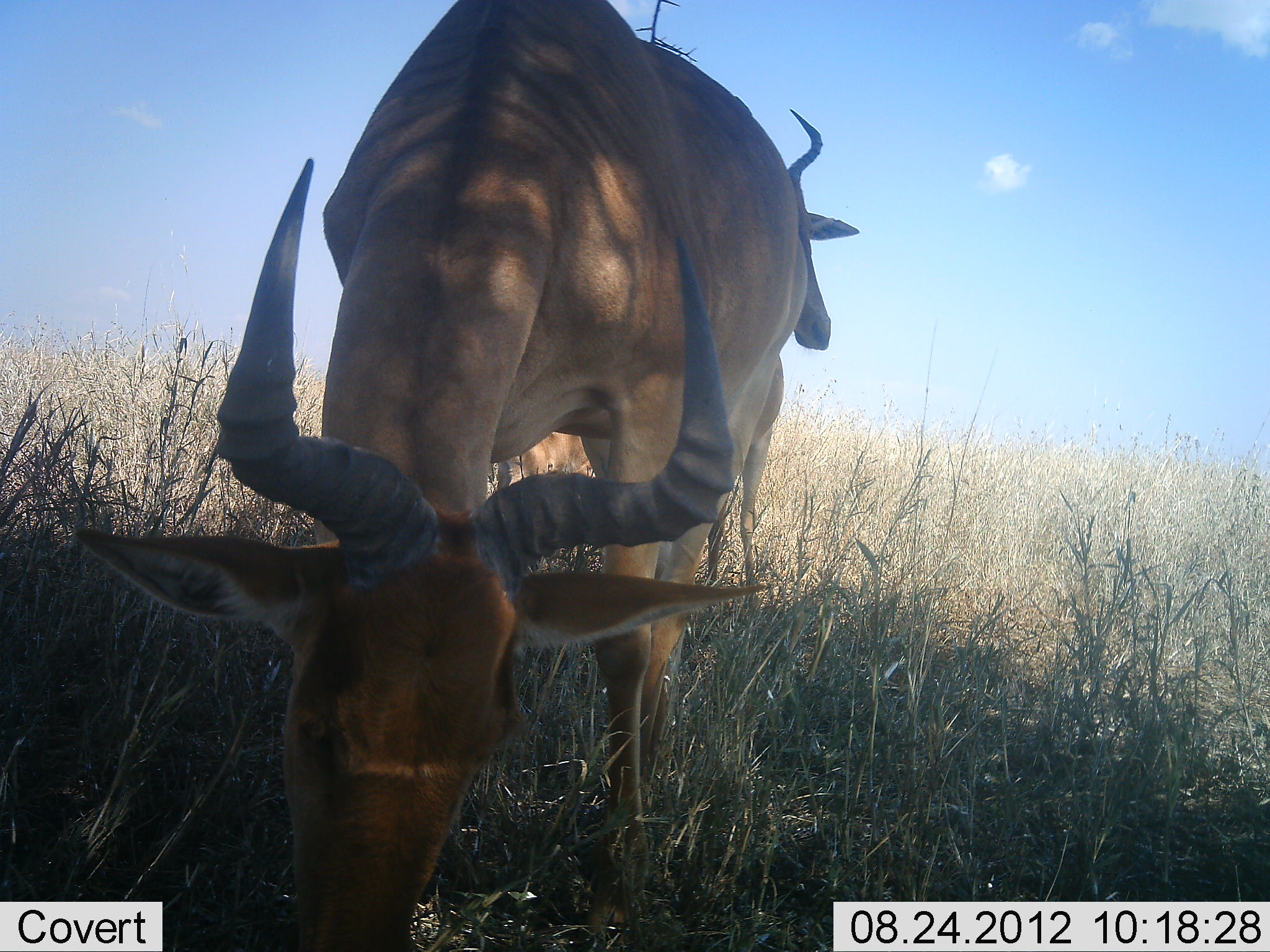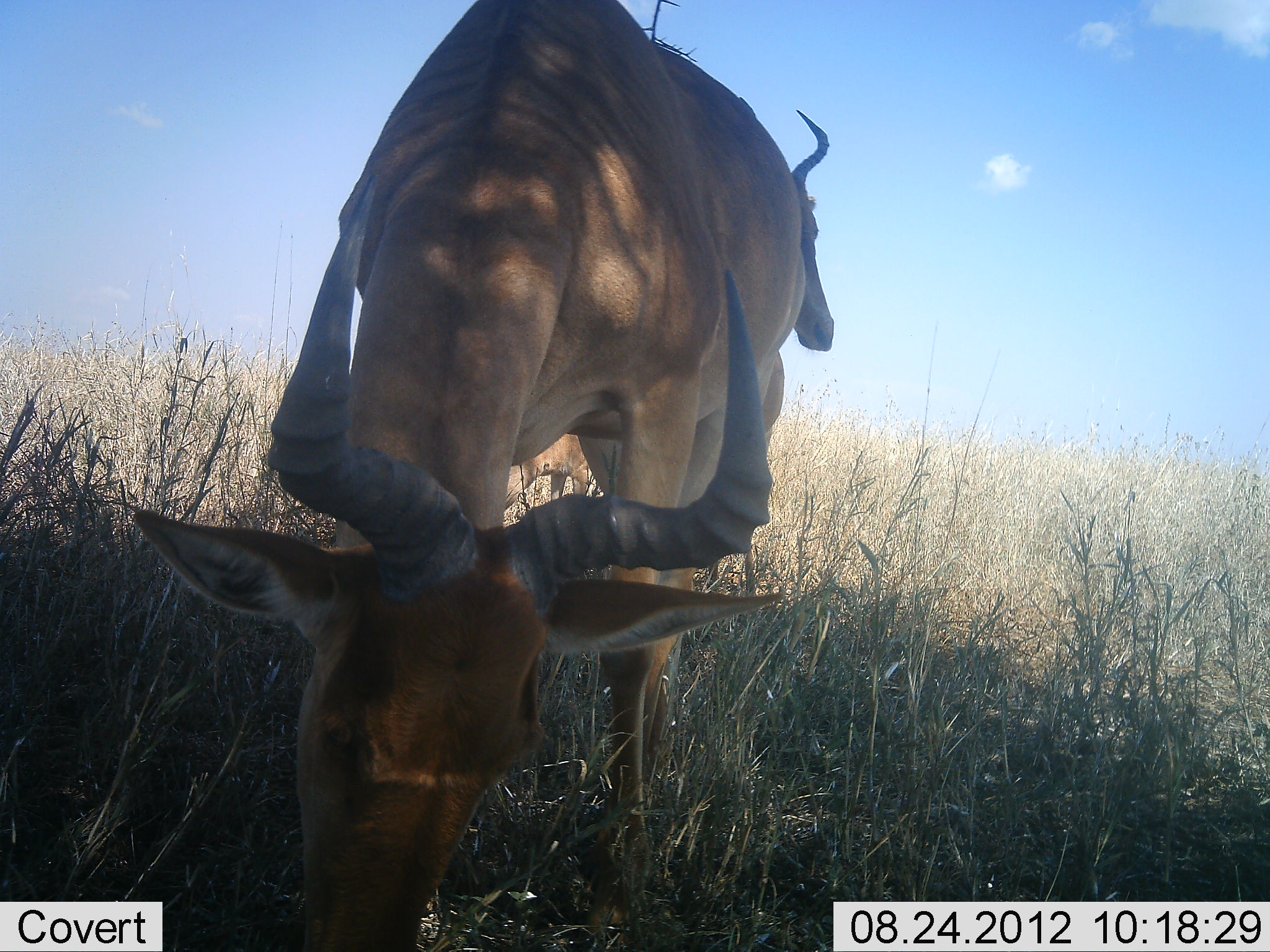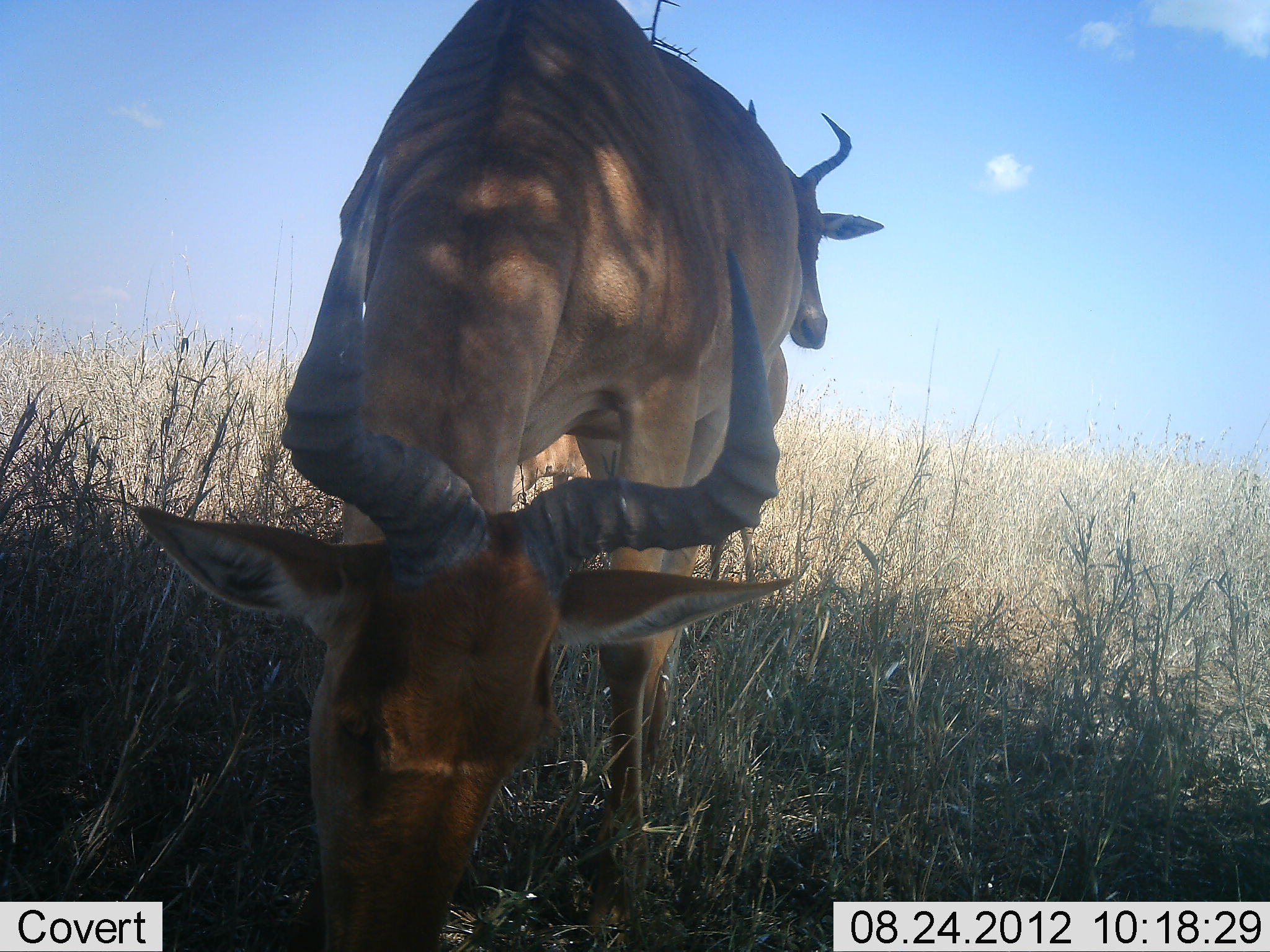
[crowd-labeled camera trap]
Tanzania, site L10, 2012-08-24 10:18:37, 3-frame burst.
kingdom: Animalia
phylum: Chordata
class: Mammalia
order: Artiodactyla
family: Bovidae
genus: Alcelaphus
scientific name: Alcelaphus buselaphus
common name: hartebeest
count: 2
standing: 90%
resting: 0%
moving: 0%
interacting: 0%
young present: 0%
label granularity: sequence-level